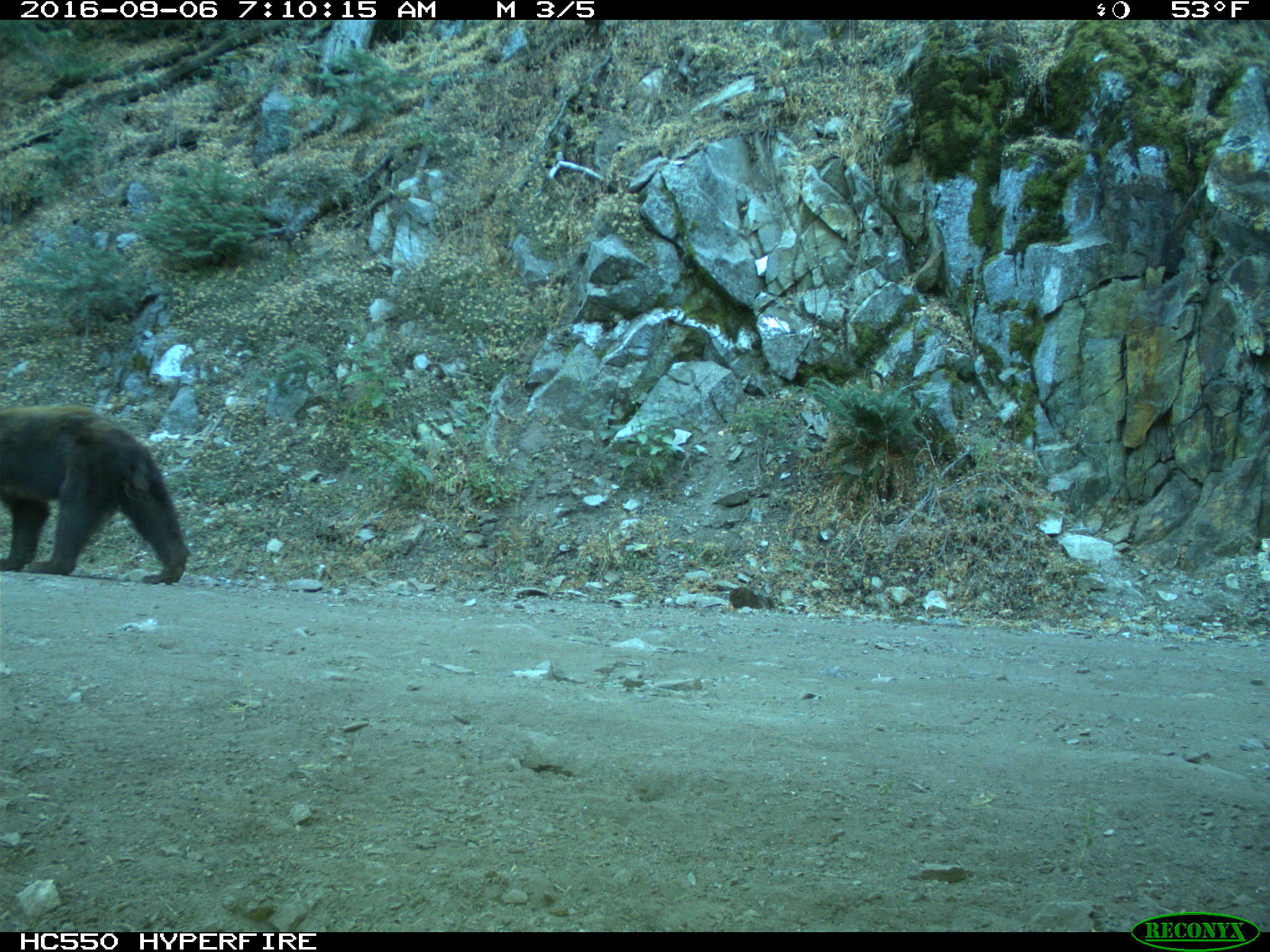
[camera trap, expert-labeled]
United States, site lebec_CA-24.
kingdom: Animalia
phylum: Chordata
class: Mammalia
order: Carnivora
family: Ursidae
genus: Ursus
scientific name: Ursus americanus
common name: american black bear